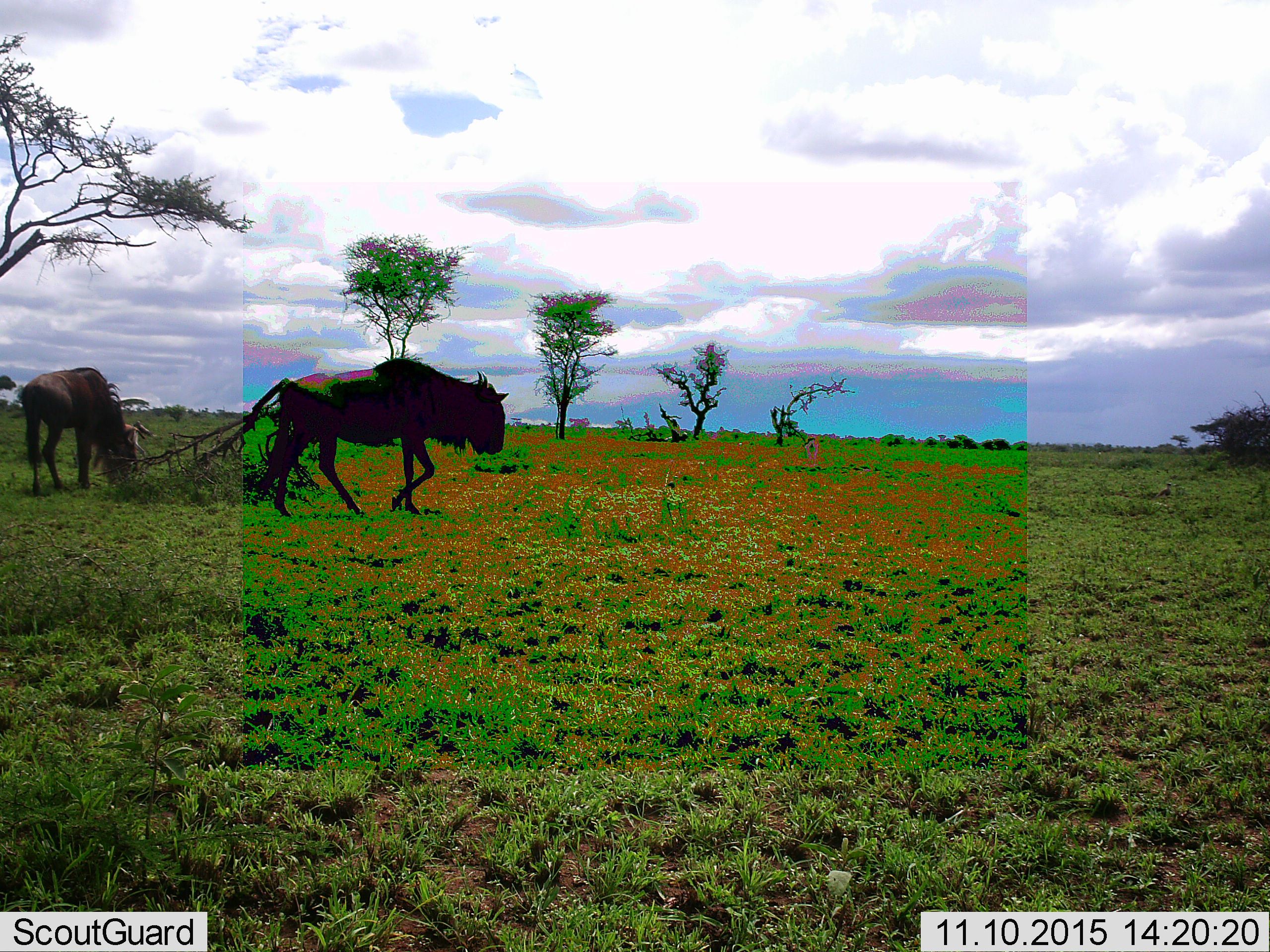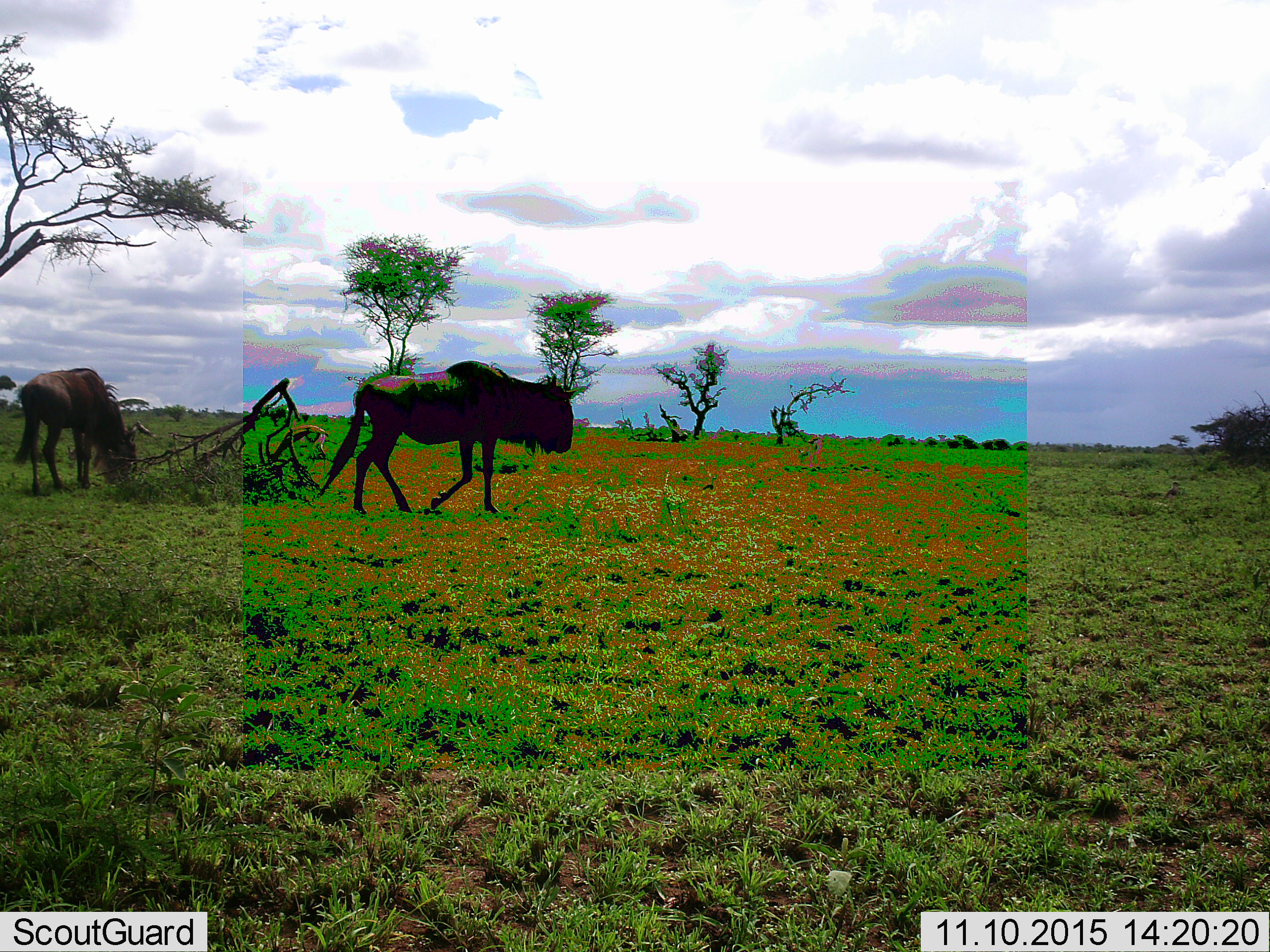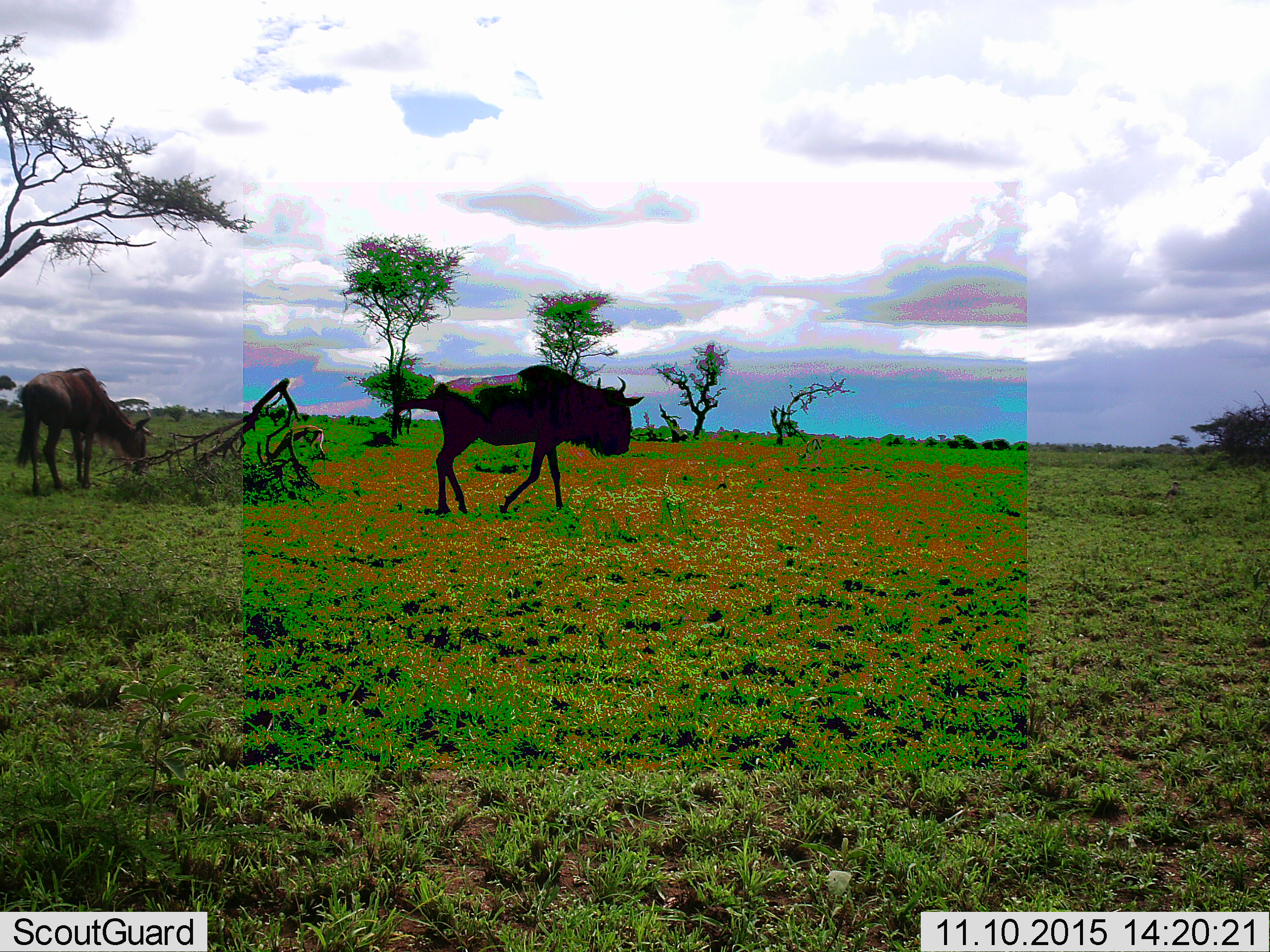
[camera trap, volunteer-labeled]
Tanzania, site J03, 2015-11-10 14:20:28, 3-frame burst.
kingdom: Animalia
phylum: Chordata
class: Mammalia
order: Artiodactyla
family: Bovidae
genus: Connochaetes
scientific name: Connochaetes taurinus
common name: blue wildebeest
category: wildebeest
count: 2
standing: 30%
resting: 0%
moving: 50%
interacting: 0%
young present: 10%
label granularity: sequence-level